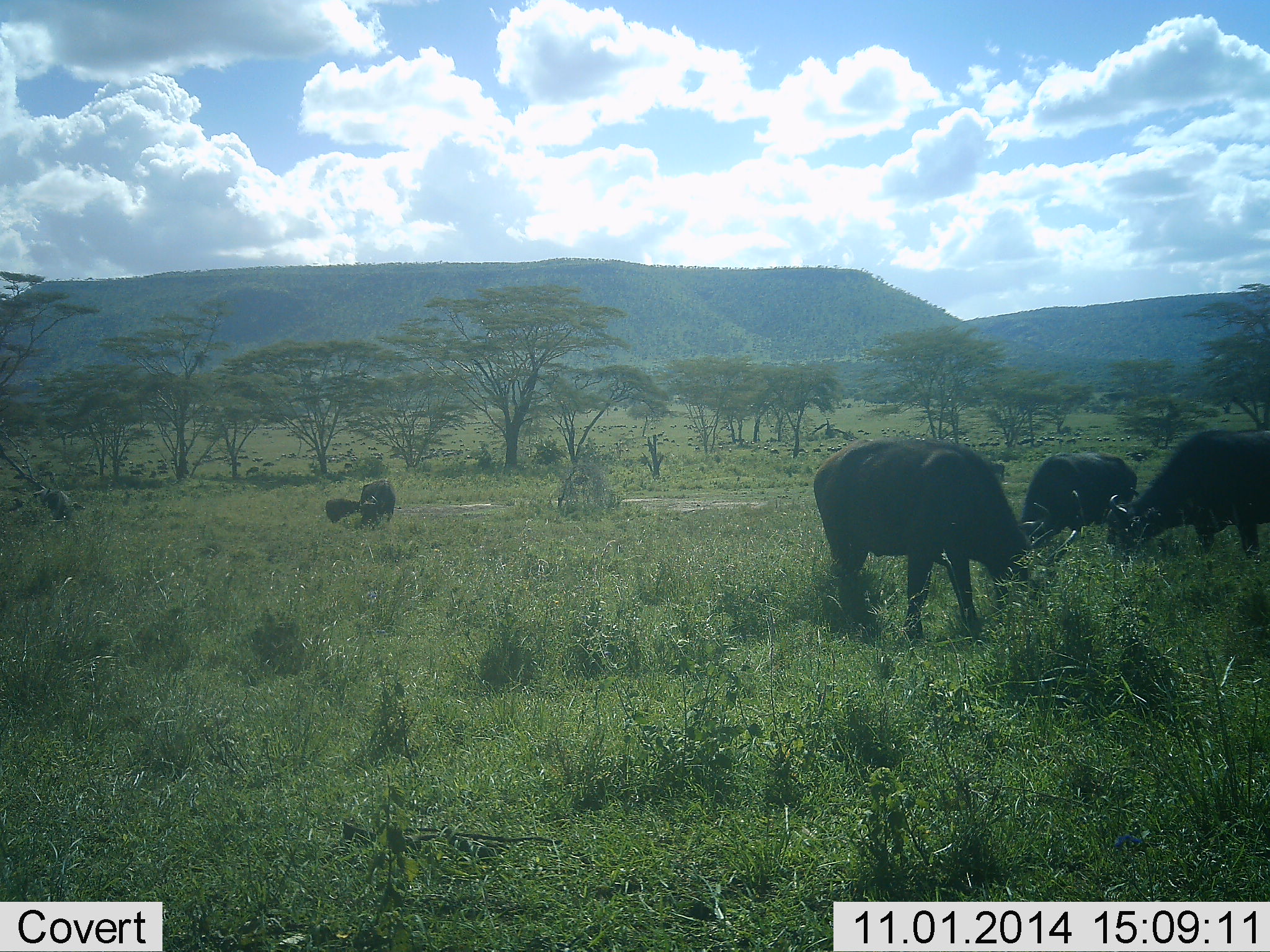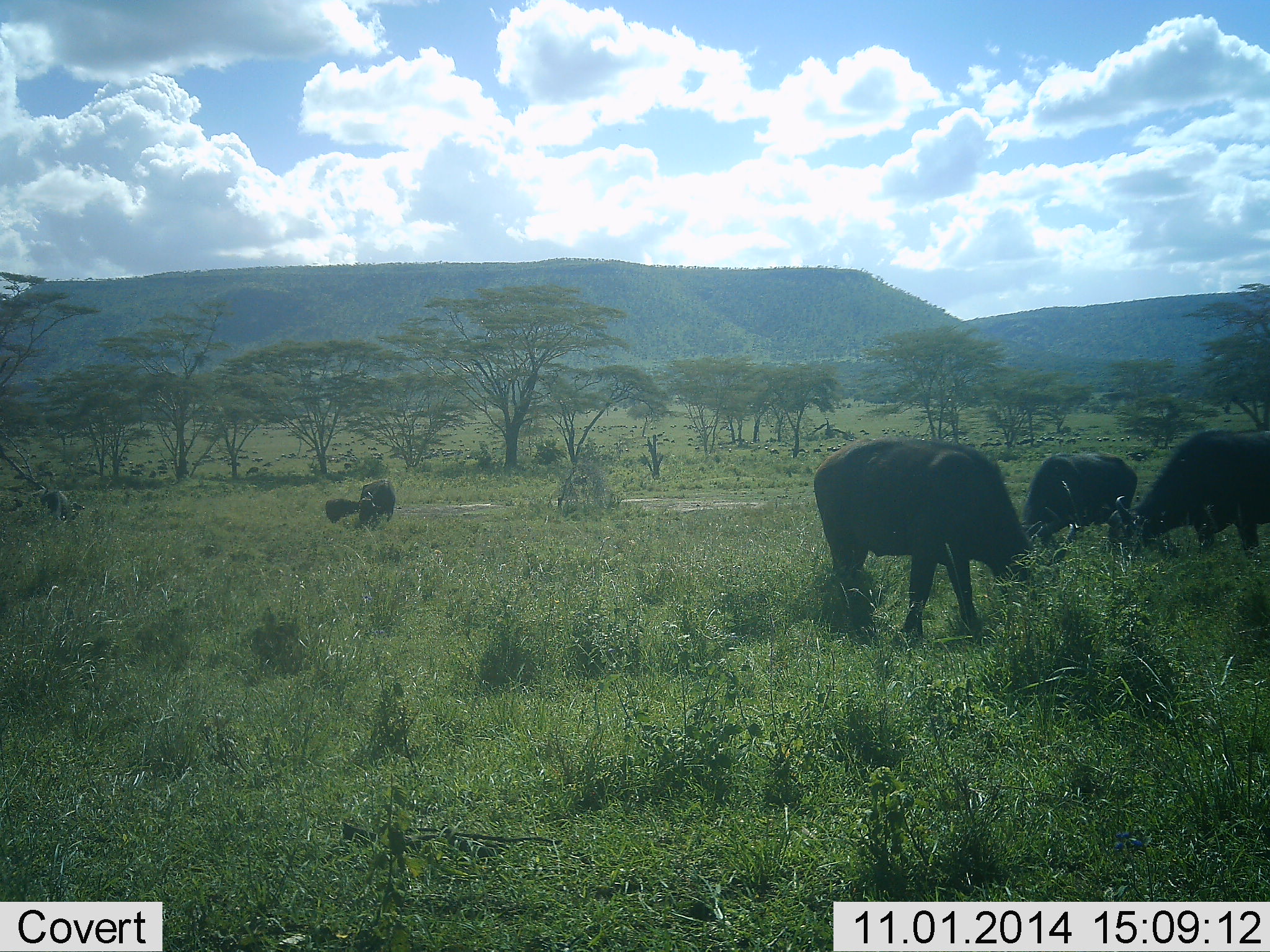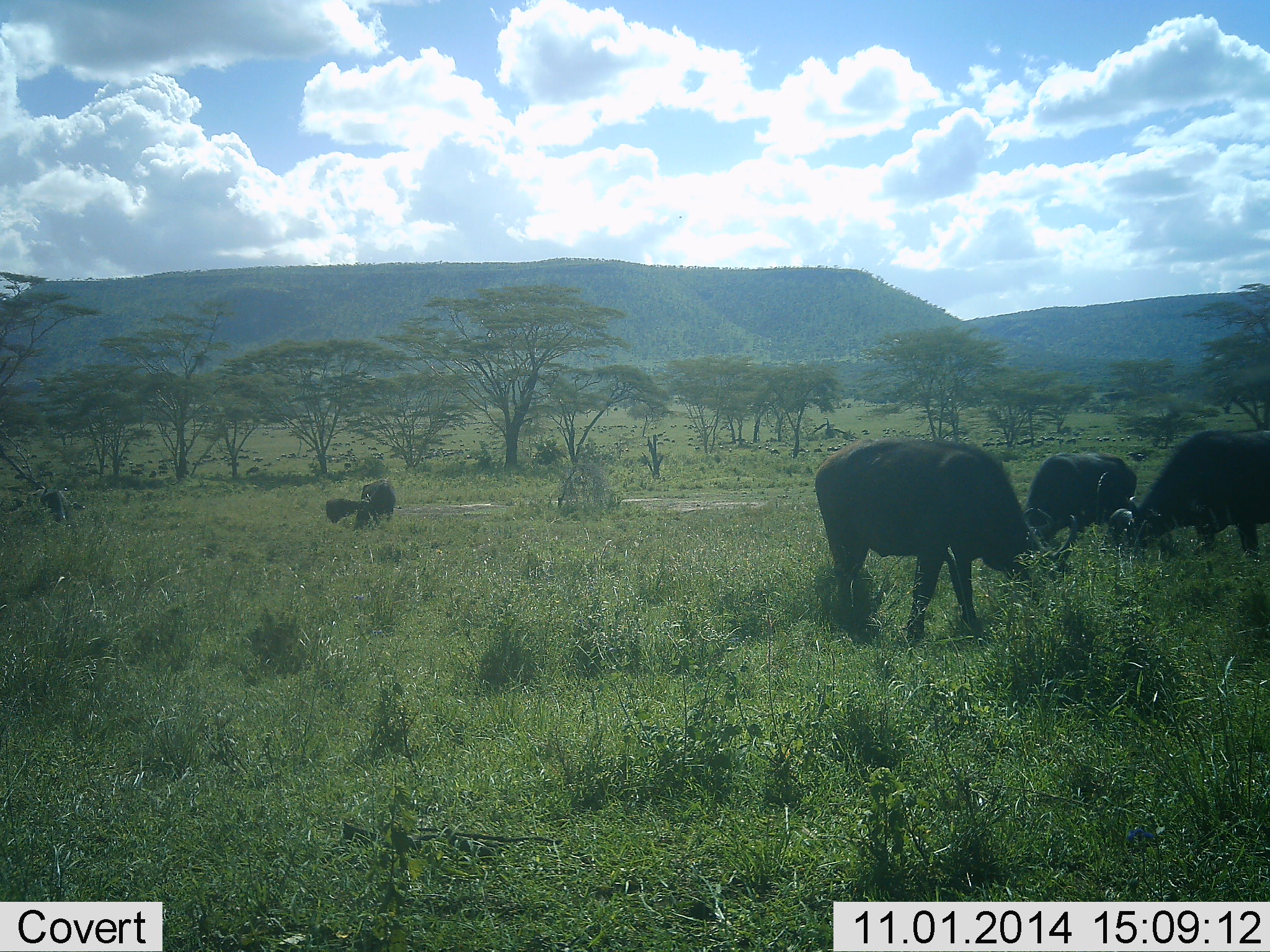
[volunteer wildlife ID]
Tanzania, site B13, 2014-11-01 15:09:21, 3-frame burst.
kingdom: Animalia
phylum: Chordata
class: Mammalia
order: Artiodactyla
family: Bovidae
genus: Syncerus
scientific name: Syncerus caffer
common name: cape buffalo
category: buffalo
Buffalo (cape buffalo) (Syncerus caffer), count 5. Behavior (volunteer vote fractions): standing 20%, resting 0%, moving 10%, interacting 0%. Young present (vote fraction): 0%. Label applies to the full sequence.